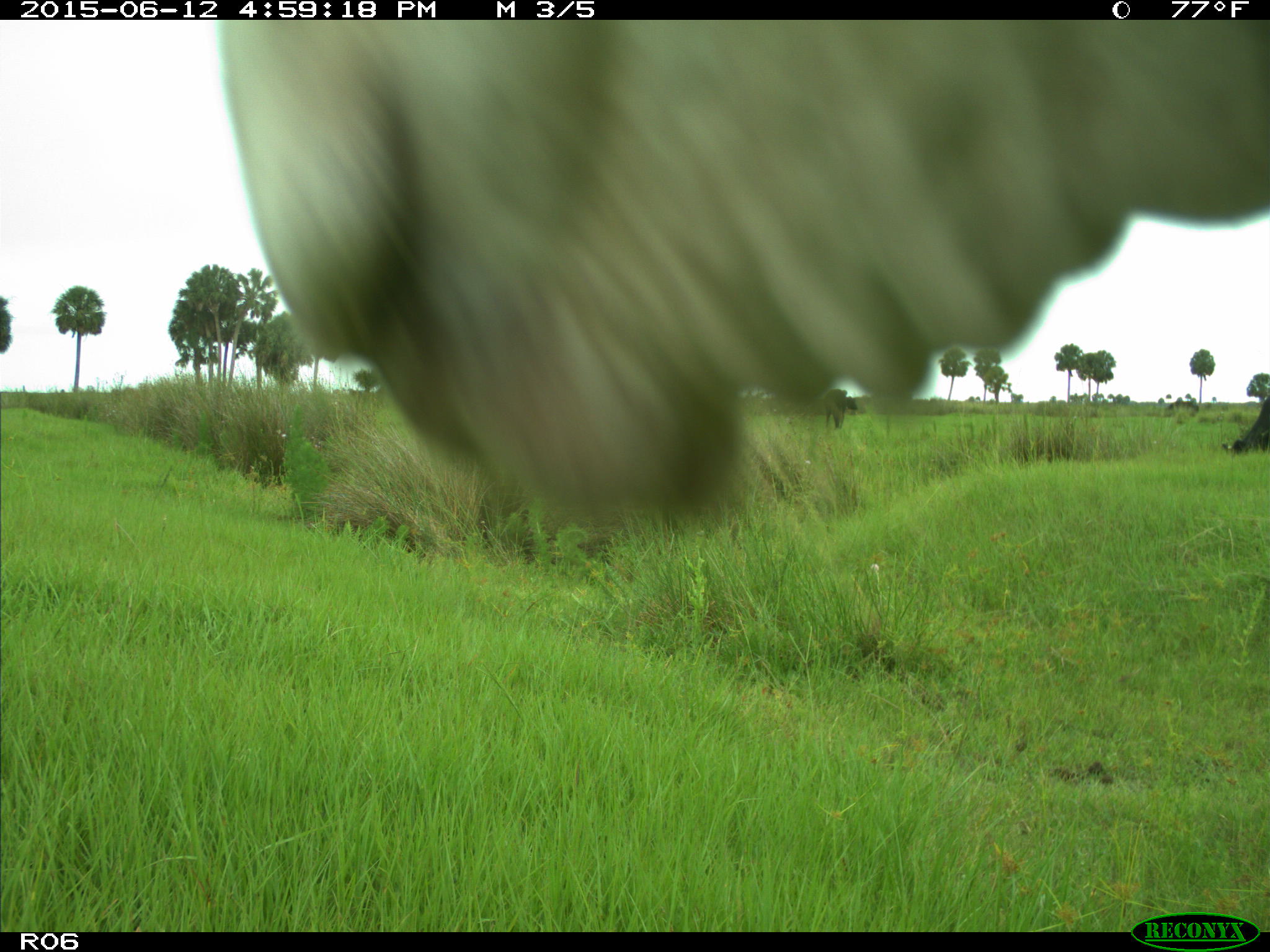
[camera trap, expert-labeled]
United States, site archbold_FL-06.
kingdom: Animalia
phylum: Chordata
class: Mammalia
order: Artiodactyla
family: Bovidae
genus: Bos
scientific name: Bos taurus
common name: domestic cow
Bos taurus (domestic cow).